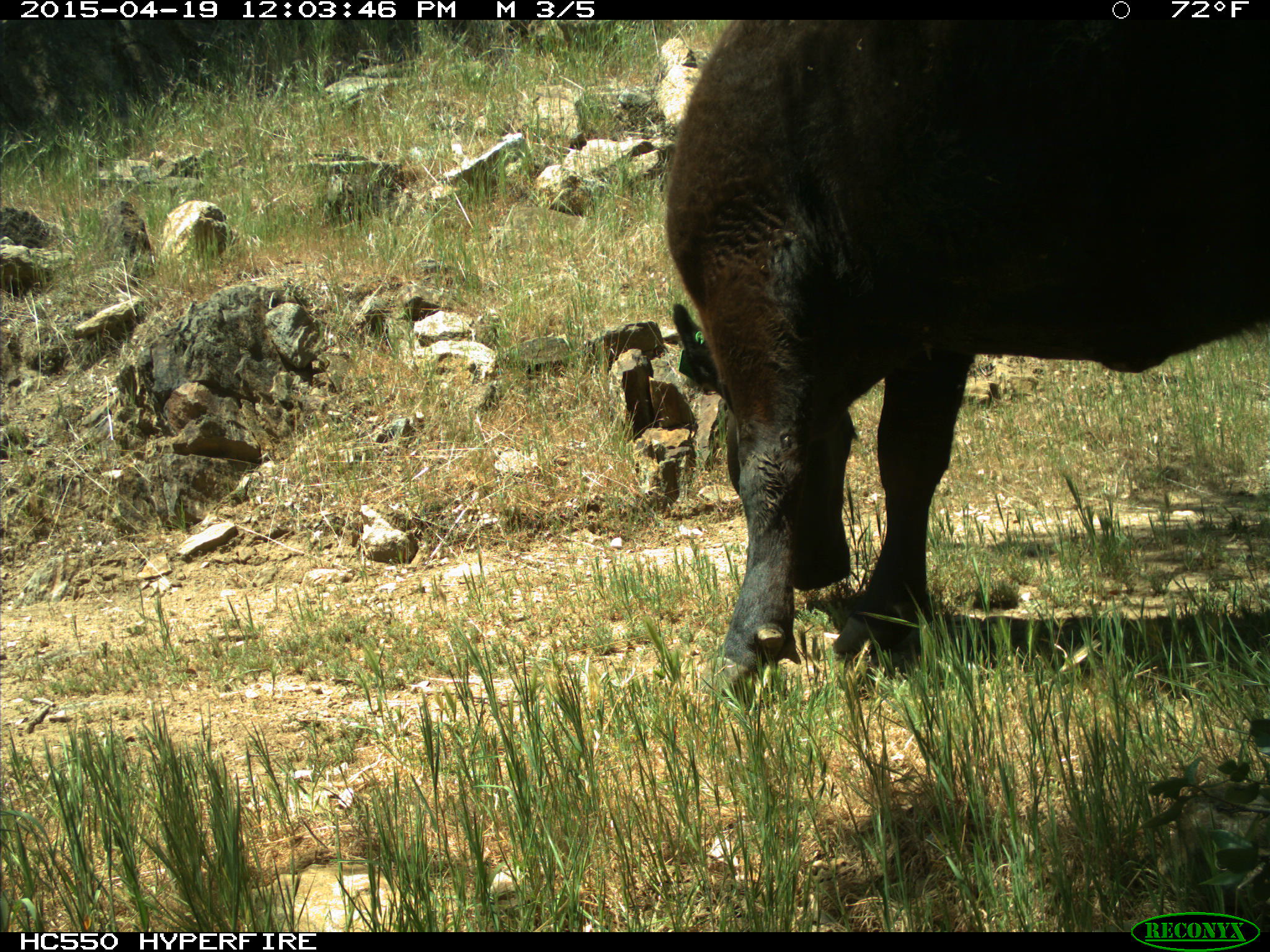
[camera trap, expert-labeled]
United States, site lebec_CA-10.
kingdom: Animalia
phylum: Chordata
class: Mammalia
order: Artiodactyla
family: Bovidae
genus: Bos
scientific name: Bos taurus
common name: domestic cow